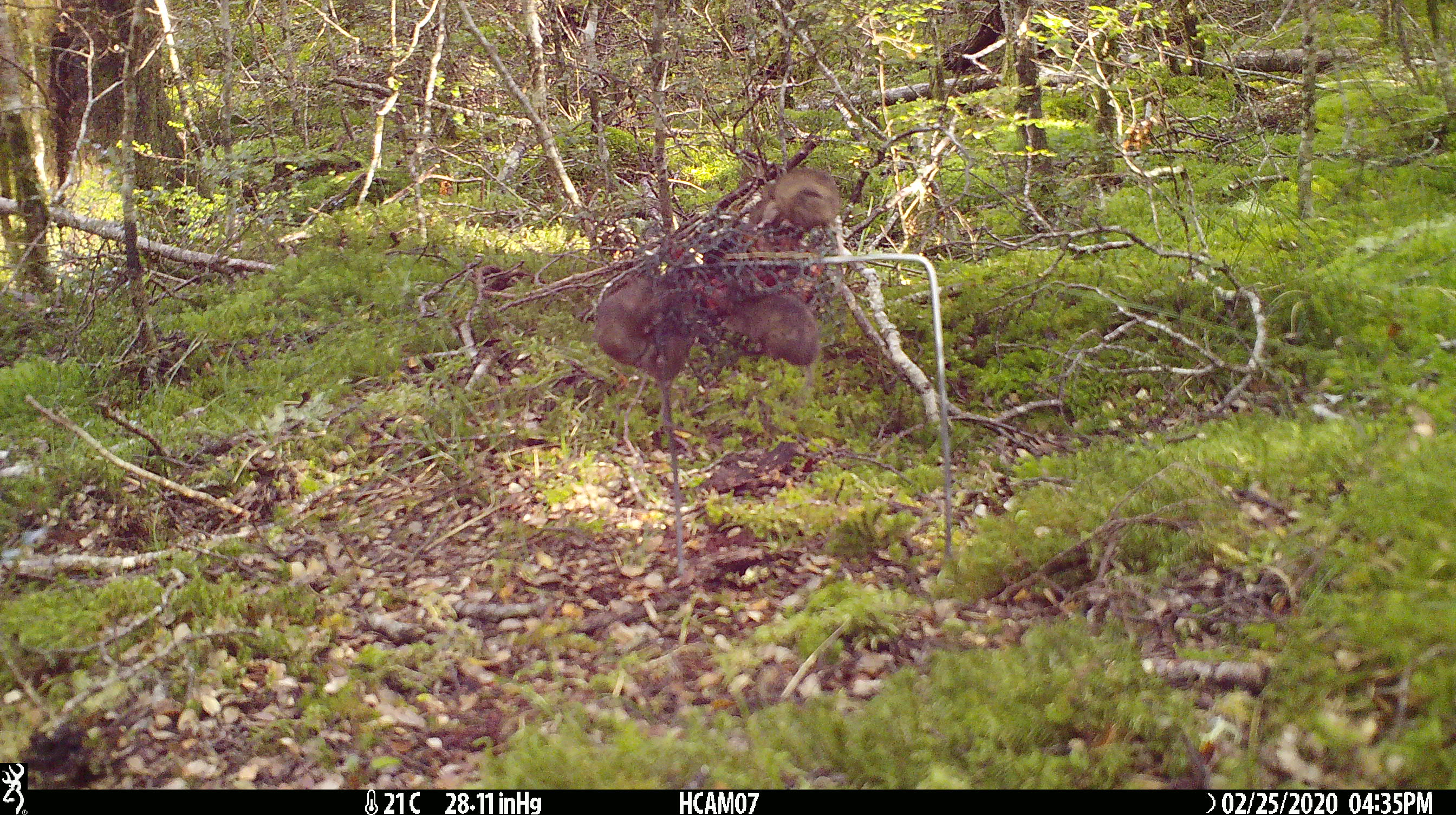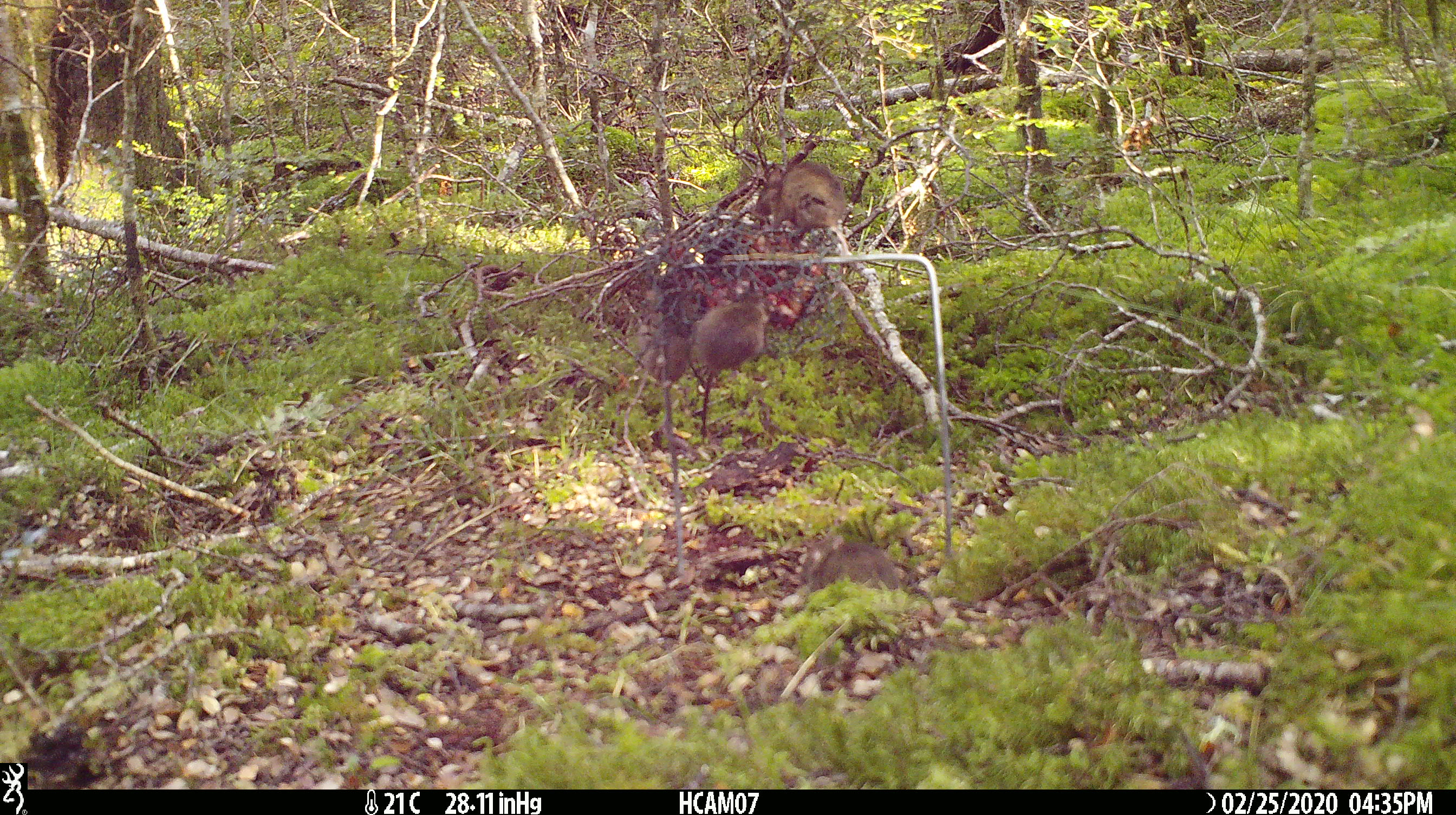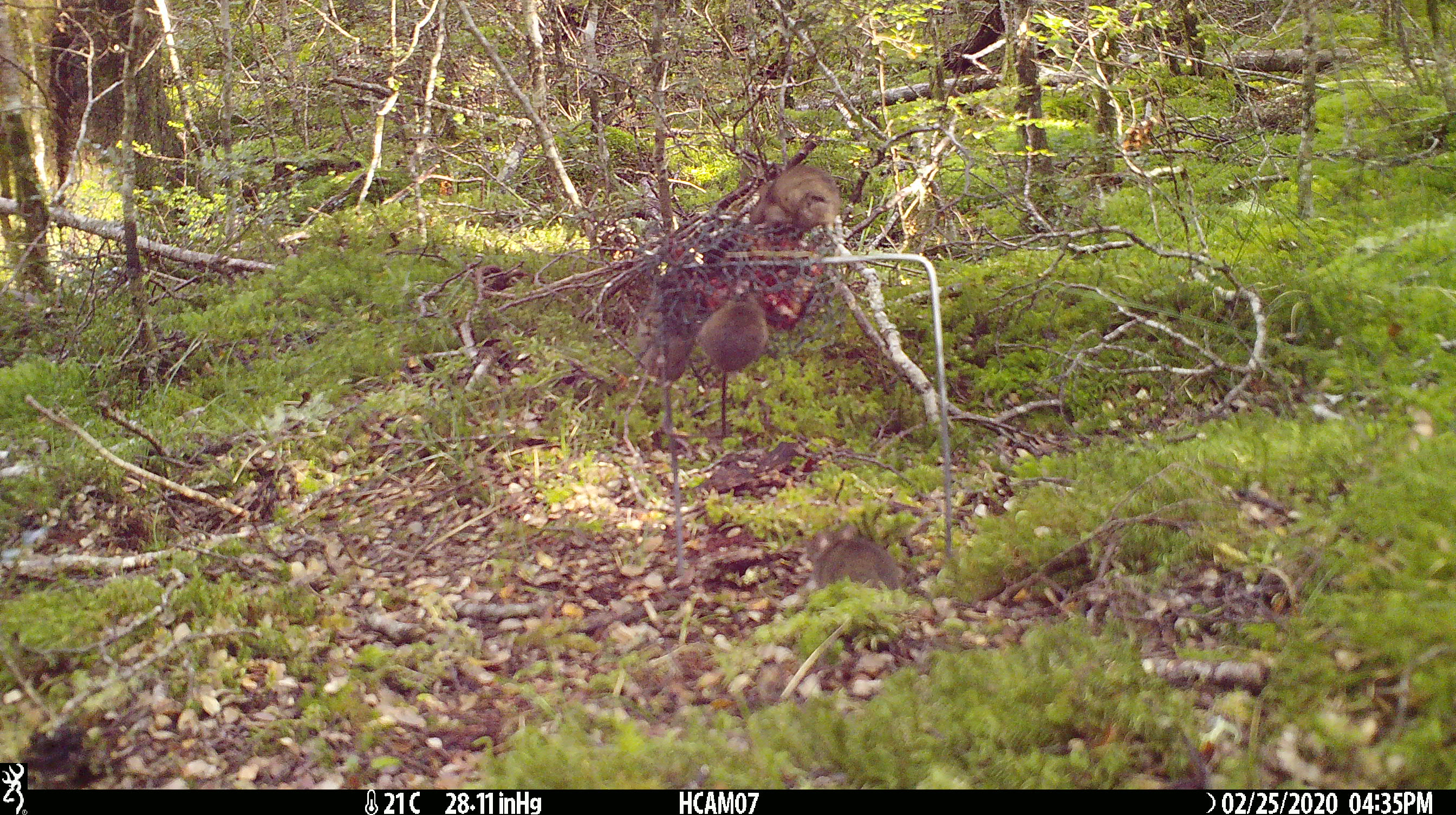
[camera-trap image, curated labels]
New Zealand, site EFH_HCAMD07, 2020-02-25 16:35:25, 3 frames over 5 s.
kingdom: Animalia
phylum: Chordata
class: Mammalia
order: Rodentia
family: Muridae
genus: Mus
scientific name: Mus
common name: mouse